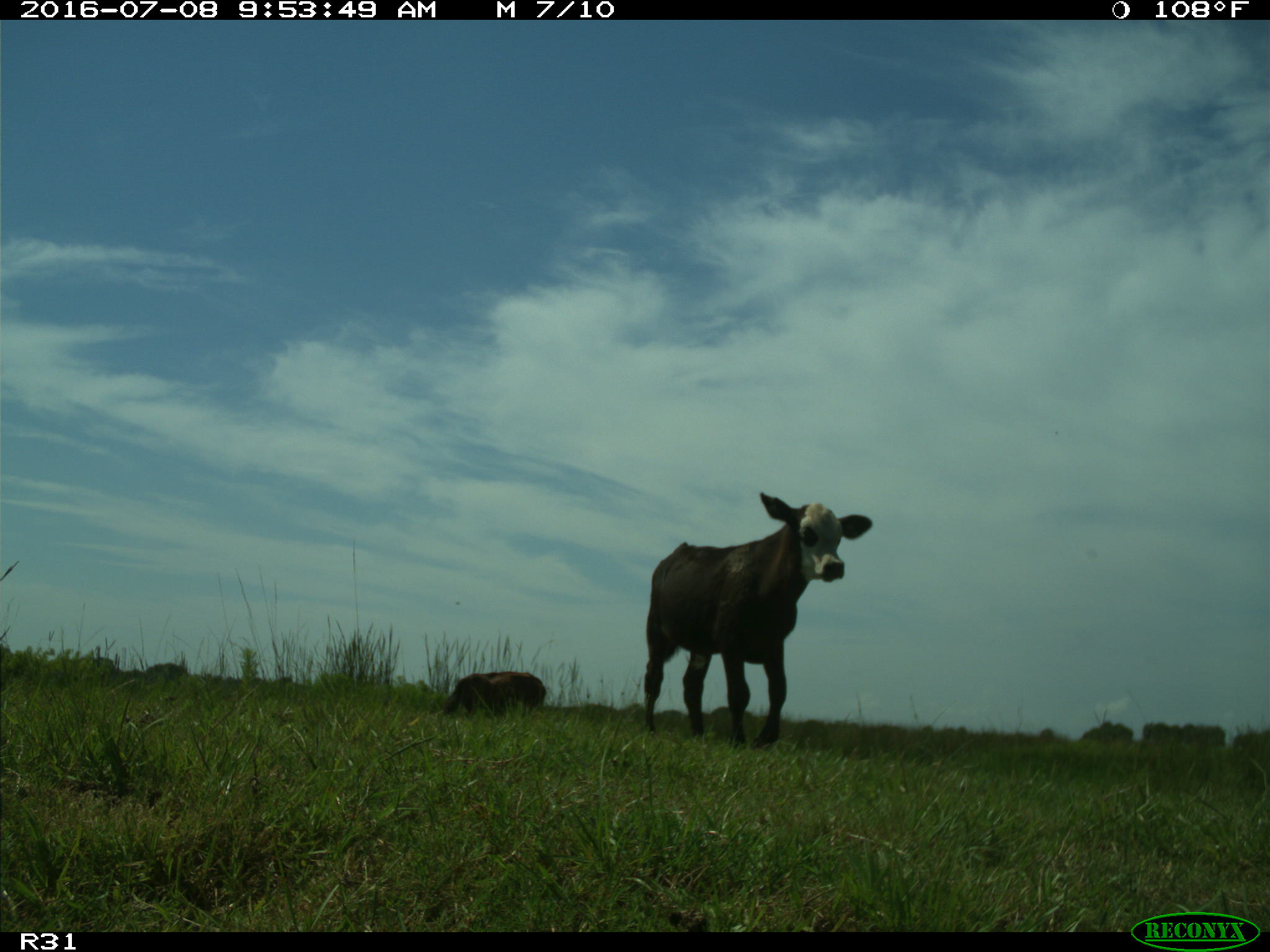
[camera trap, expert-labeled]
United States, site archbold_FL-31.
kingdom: Animalia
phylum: Chordata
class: Mammalia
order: Artiodactyla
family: Bovidae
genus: Bos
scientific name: Bos taurus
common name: domestic cow